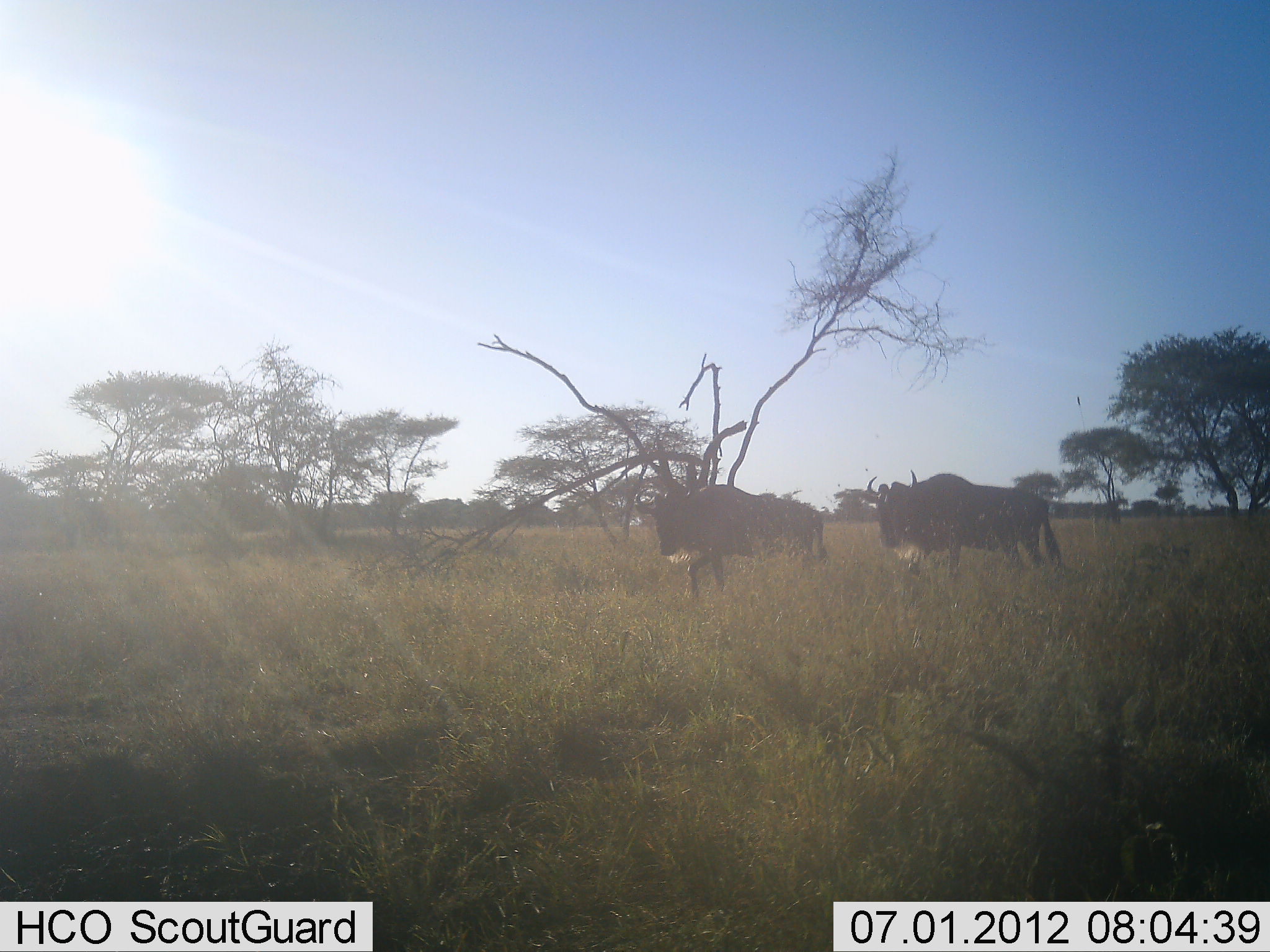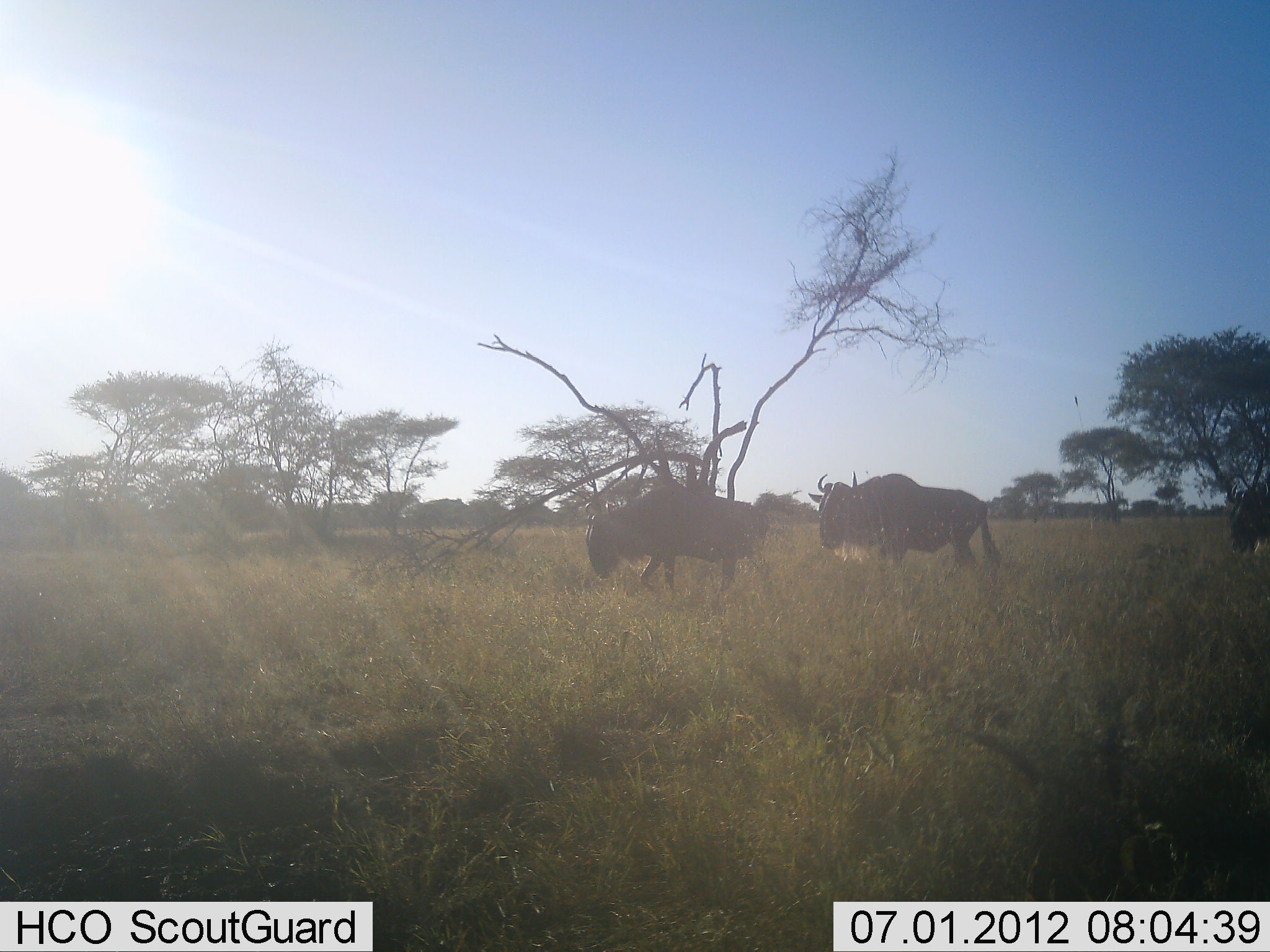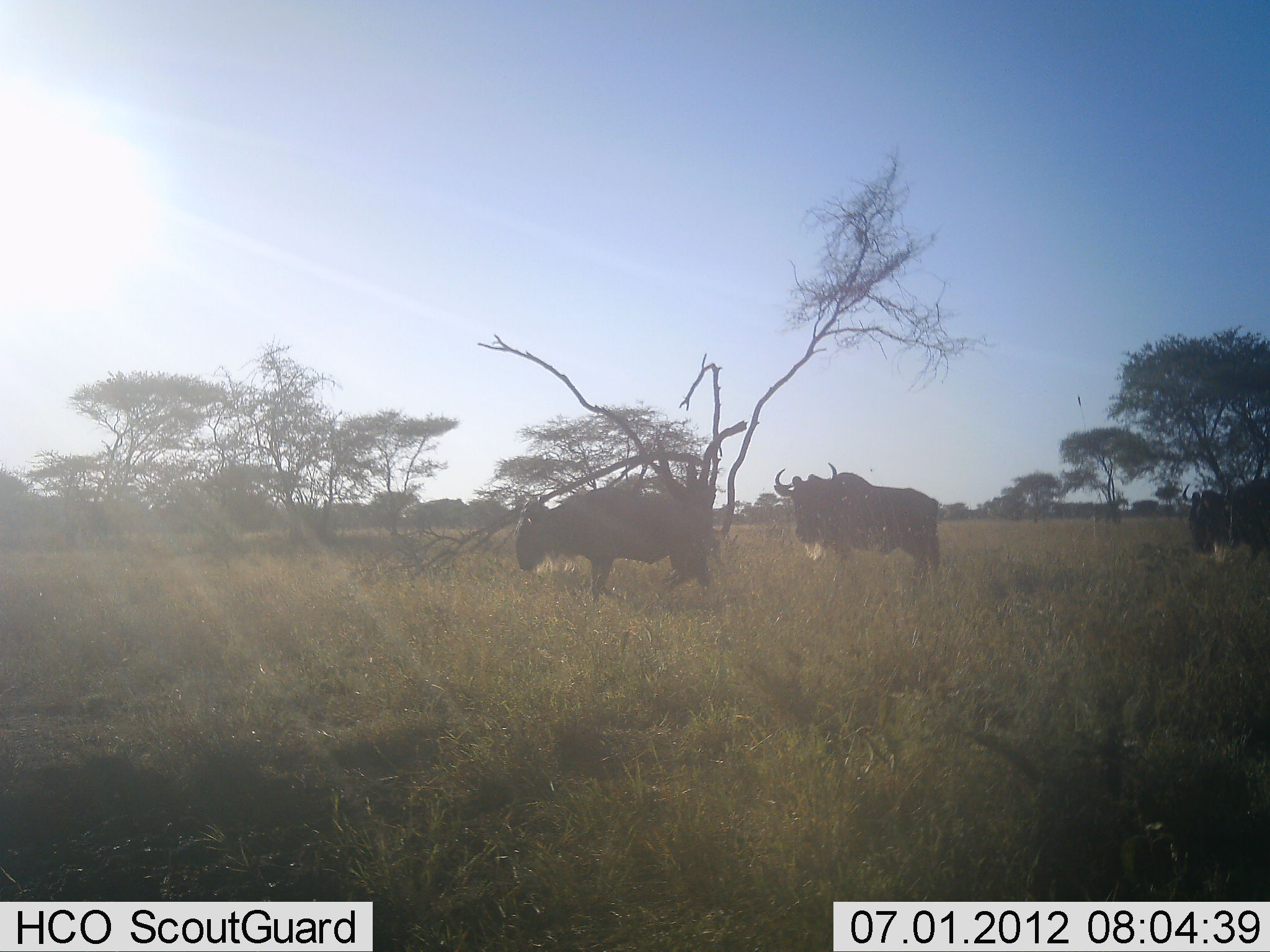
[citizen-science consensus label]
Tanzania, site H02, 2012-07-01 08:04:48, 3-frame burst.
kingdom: Animalia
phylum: Chordata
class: Mammalia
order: Artiodactyla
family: Bovidae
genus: Connochaetes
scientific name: Connochaetes taurinus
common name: blue wildebeest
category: wildebeest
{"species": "wildebeest (blue wildebeest) (Connochaetes taurinus)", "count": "3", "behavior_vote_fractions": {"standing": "20%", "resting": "0%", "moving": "80%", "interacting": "0%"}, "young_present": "0%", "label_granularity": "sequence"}